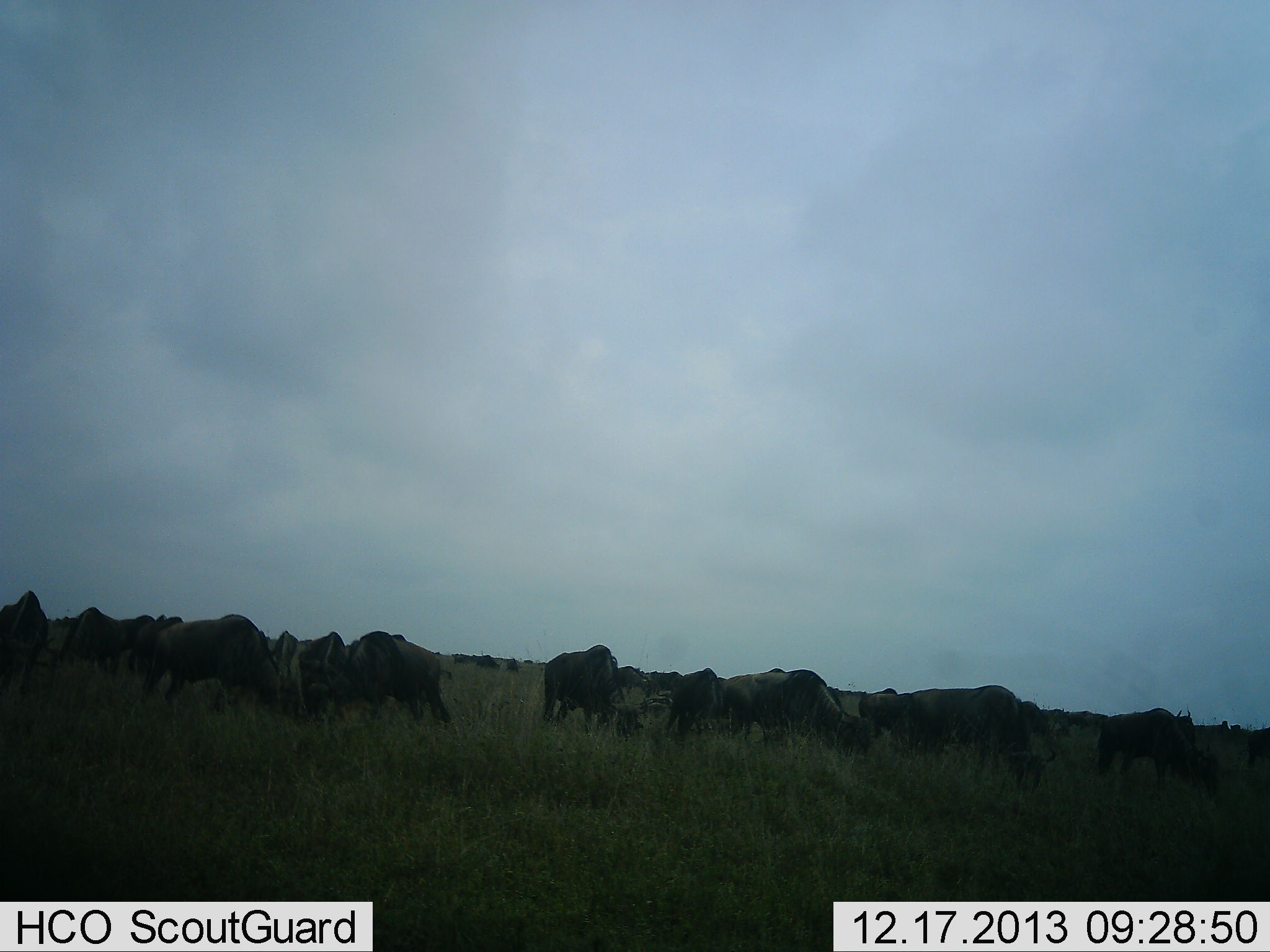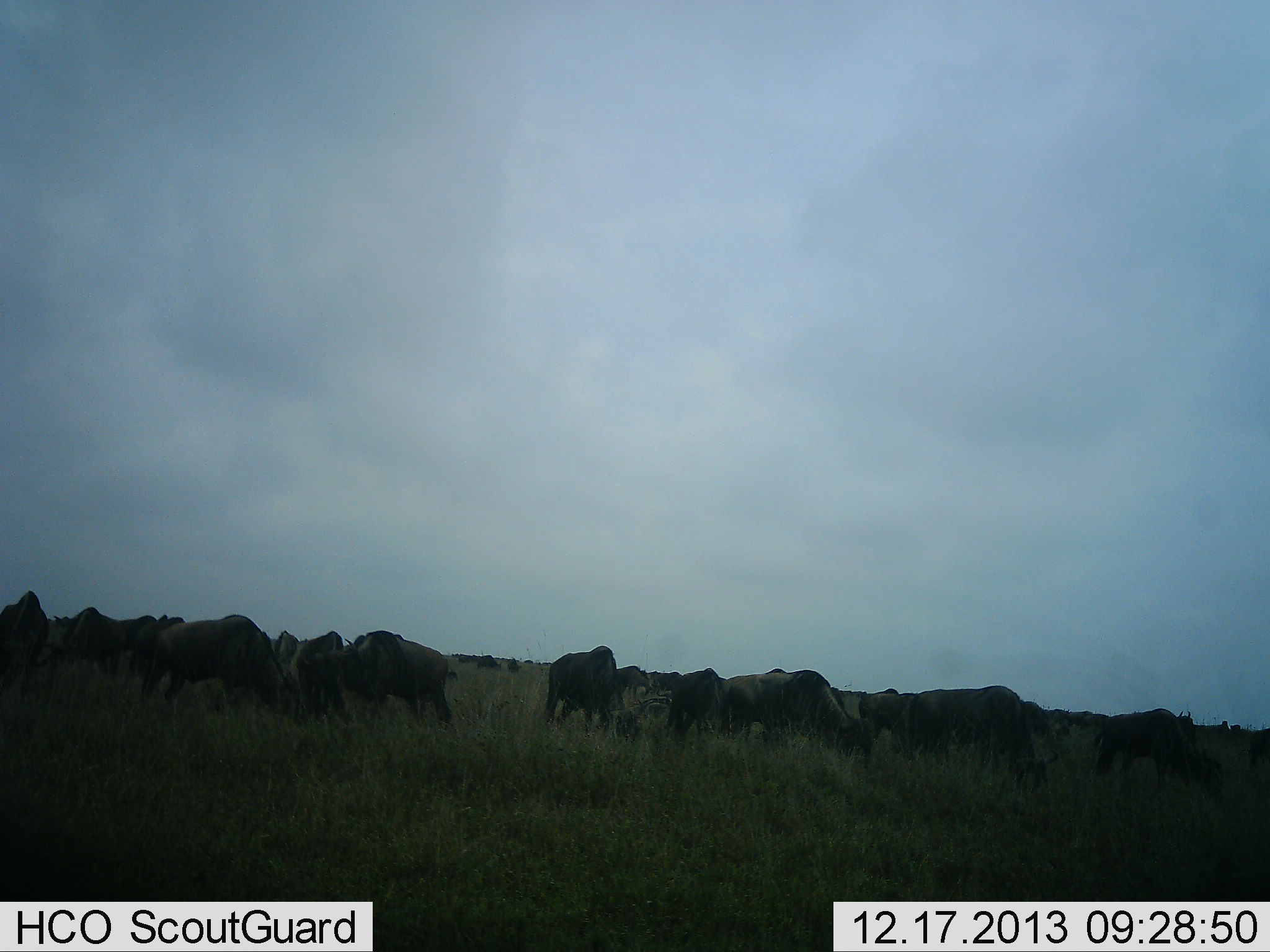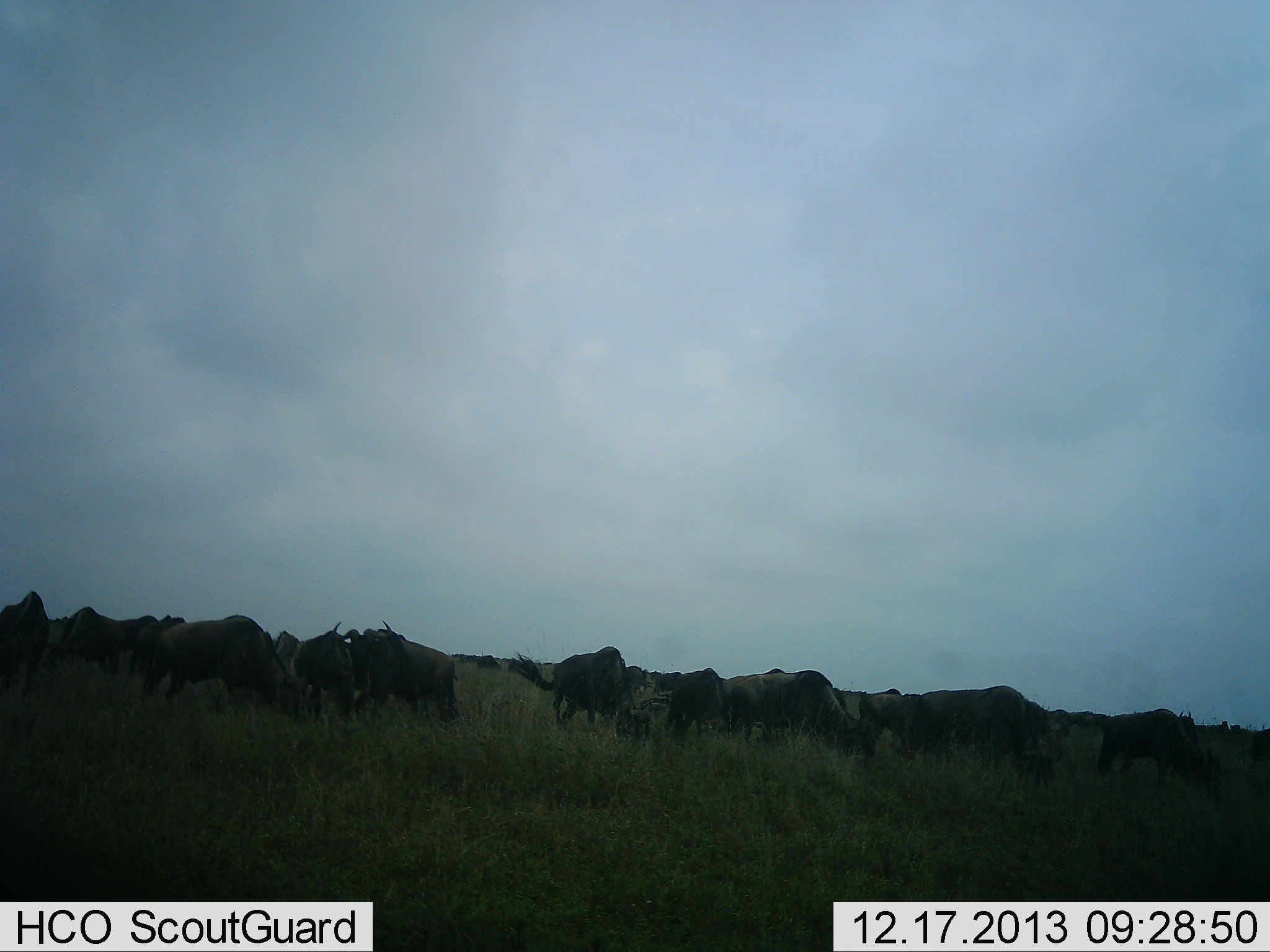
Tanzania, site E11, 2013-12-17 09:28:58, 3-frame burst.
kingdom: Animalia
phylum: Chordata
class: Mammalia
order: Artiodactyla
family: Bovidae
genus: Connochaetes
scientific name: Connochaetes taurinus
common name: blue wildebeest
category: wildebeest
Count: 11-50.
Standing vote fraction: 40%.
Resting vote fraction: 10%.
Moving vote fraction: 20%.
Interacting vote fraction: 10%.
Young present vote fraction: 0%.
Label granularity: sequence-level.